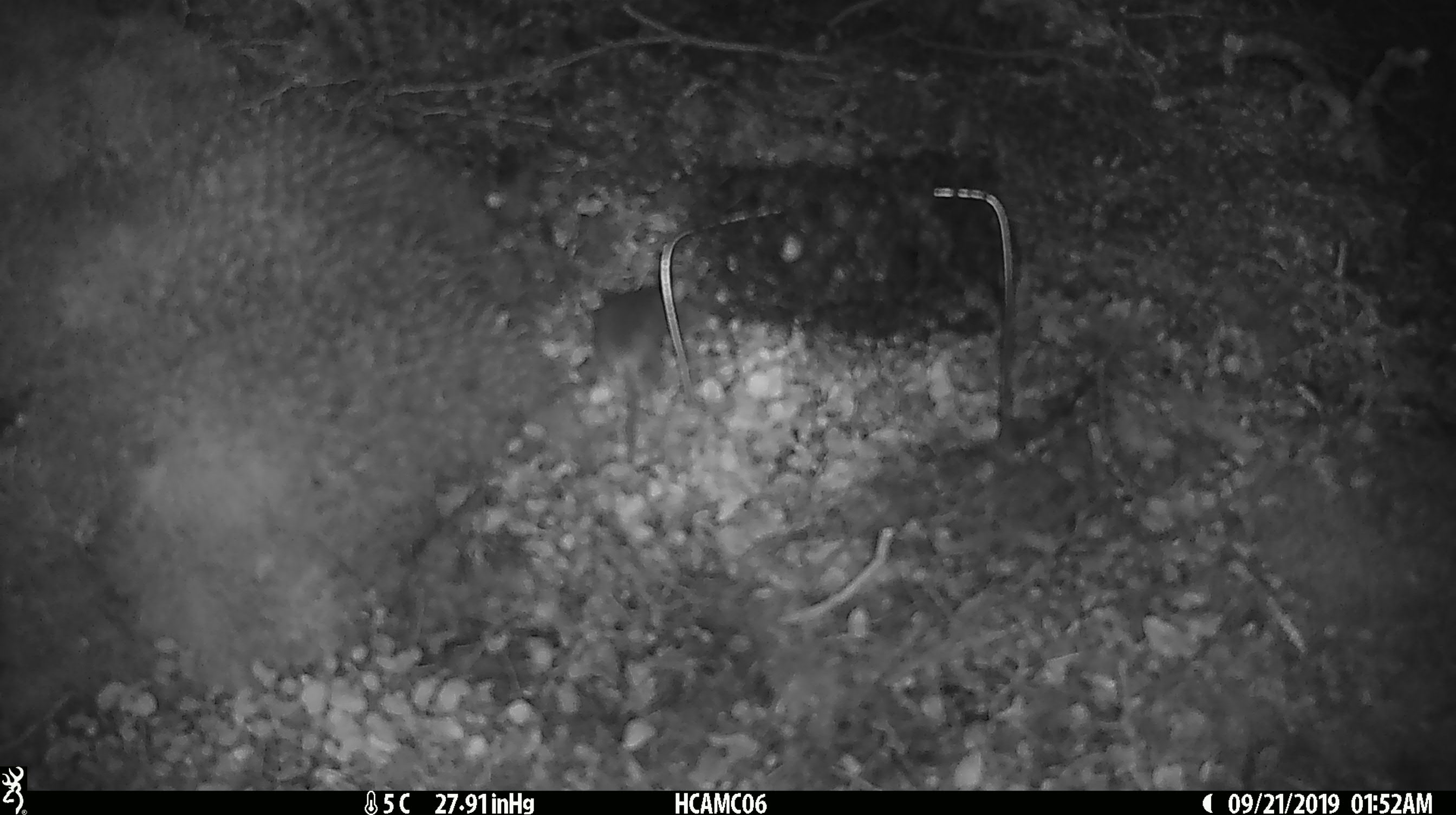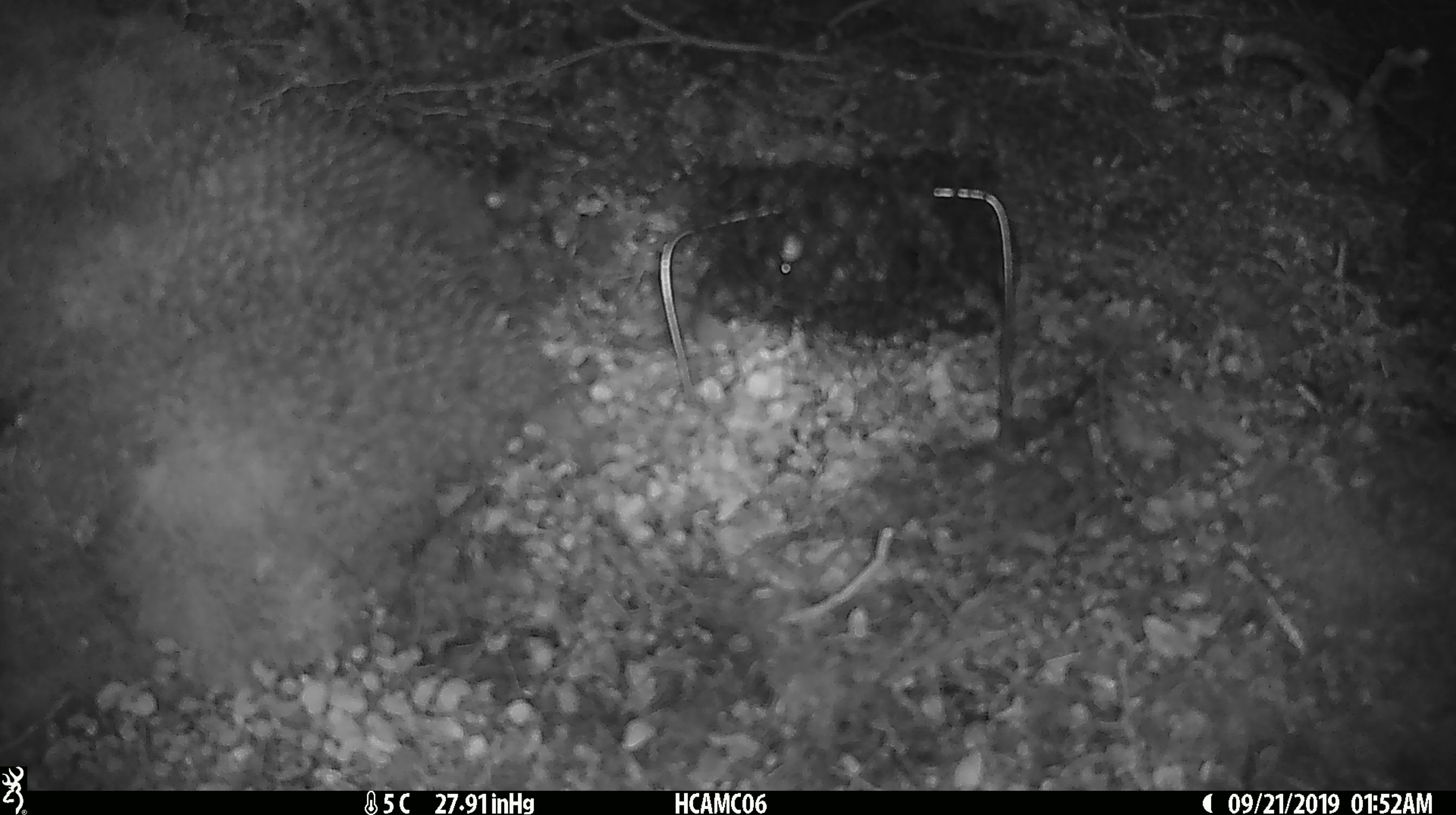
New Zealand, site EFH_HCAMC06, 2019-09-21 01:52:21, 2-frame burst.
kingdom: Animalia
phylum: Chordata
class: Mammalia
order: Rodentia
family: Muridae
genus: Mus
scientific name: Mus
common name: mouse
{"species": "mouse (Mus)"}